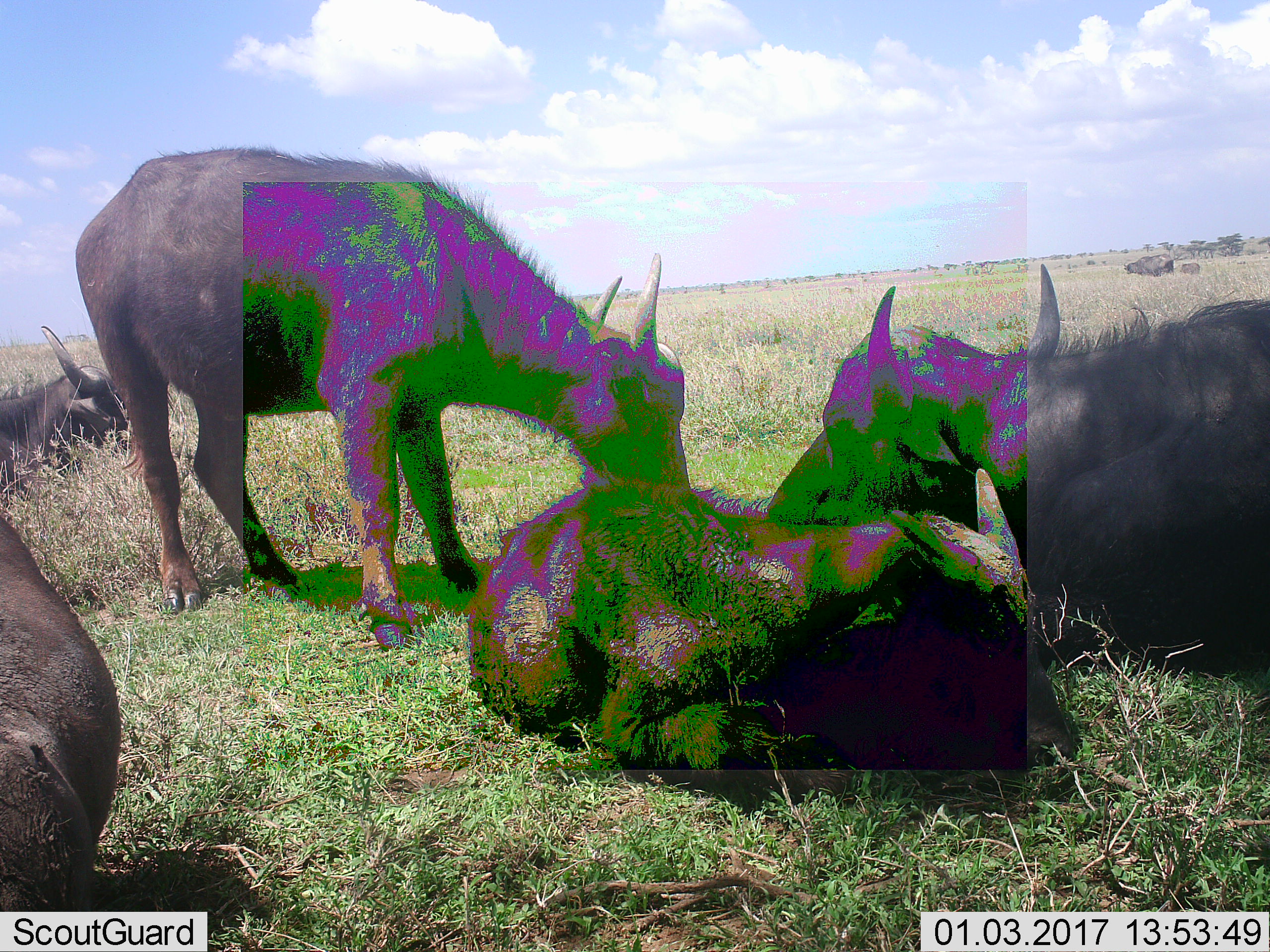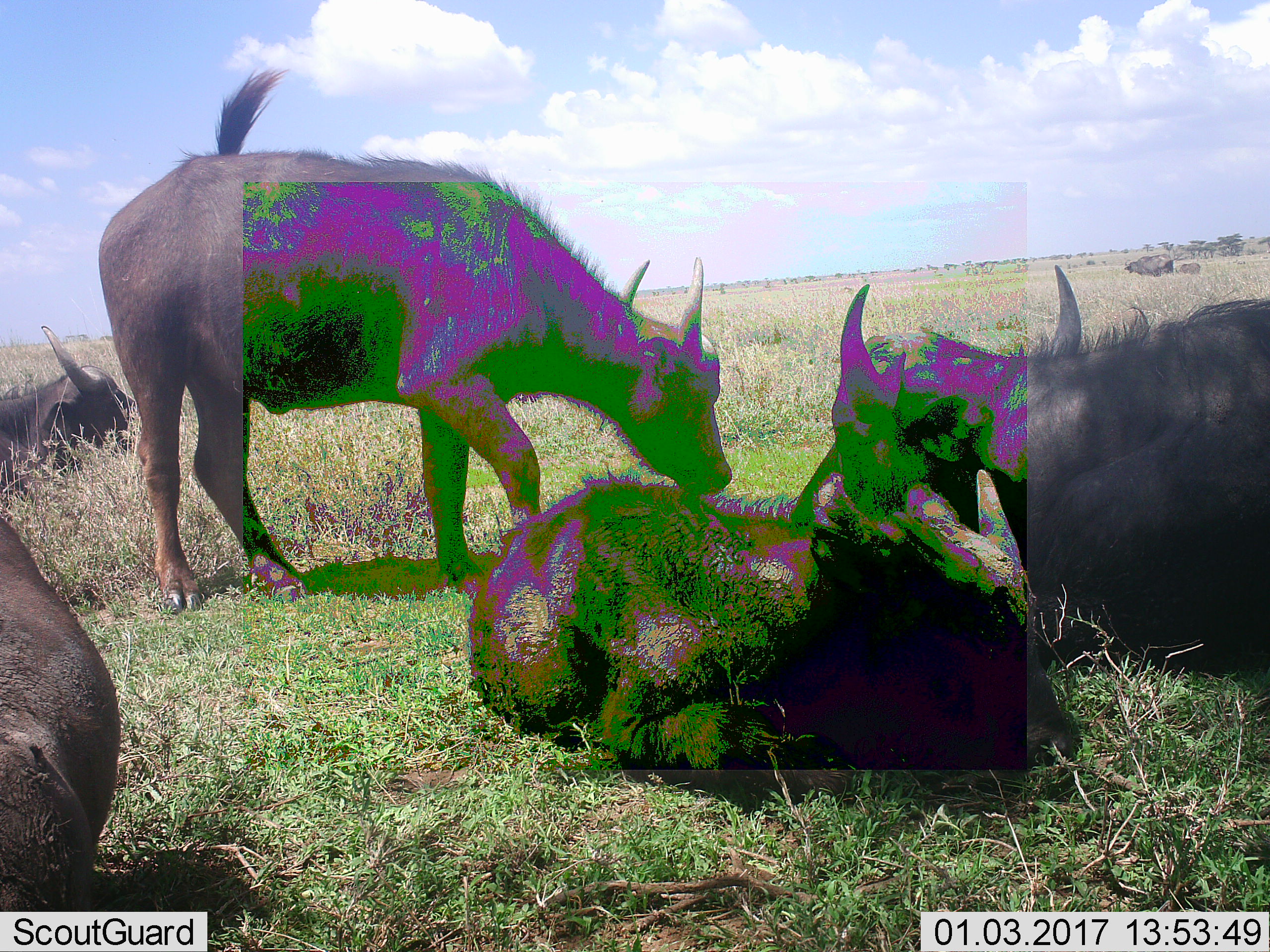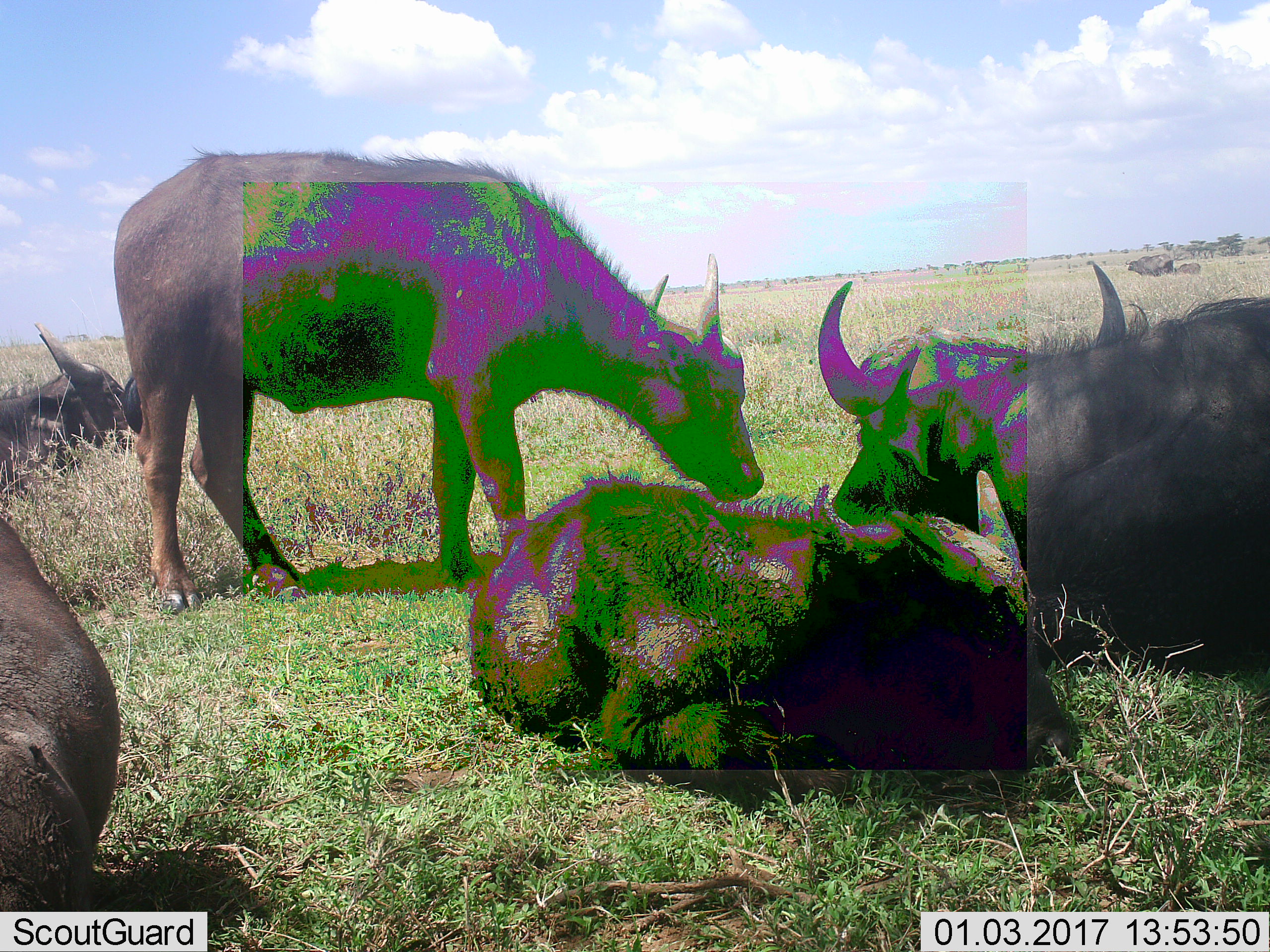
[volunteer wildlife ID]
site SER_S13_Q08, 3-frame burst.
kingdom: Animalia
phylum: Chordata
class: Mammalia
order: Artiodactyla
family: Bovidae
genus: Syncerus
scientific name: Syncerus caffer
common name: african buffalo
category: buffalo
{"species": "buffalo (african buffalo) (Syncerus caffer)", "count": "7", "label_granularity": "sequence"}